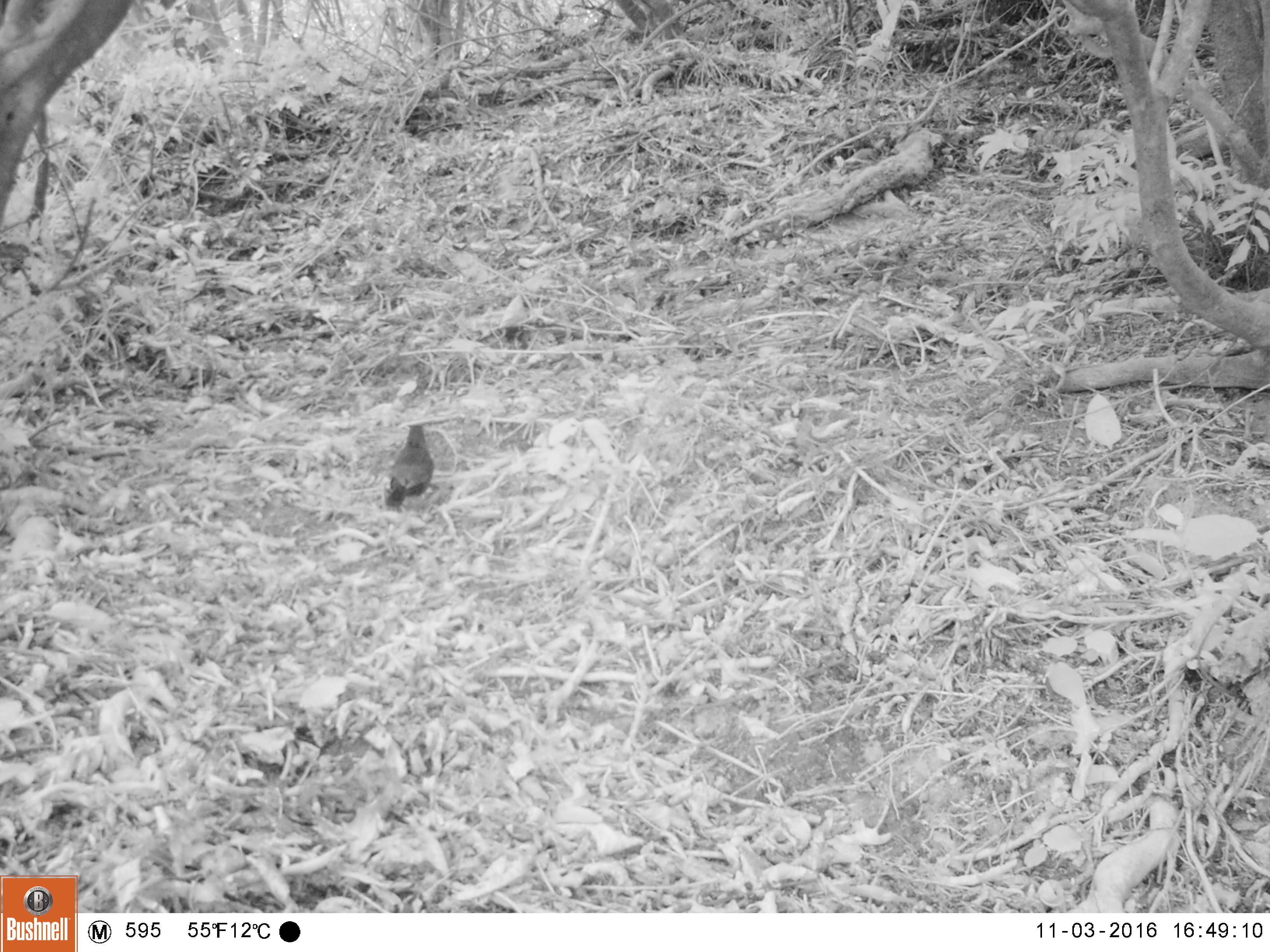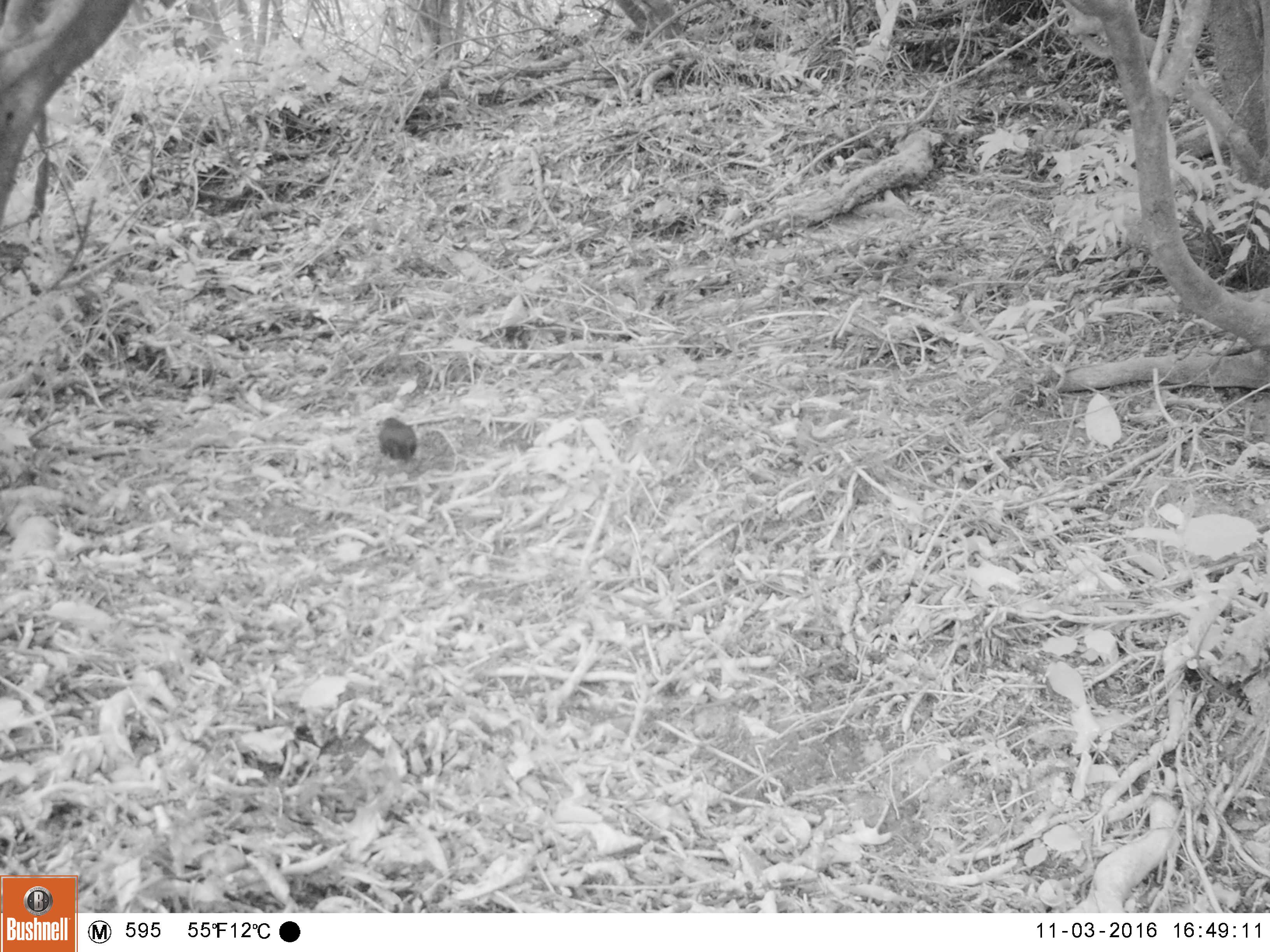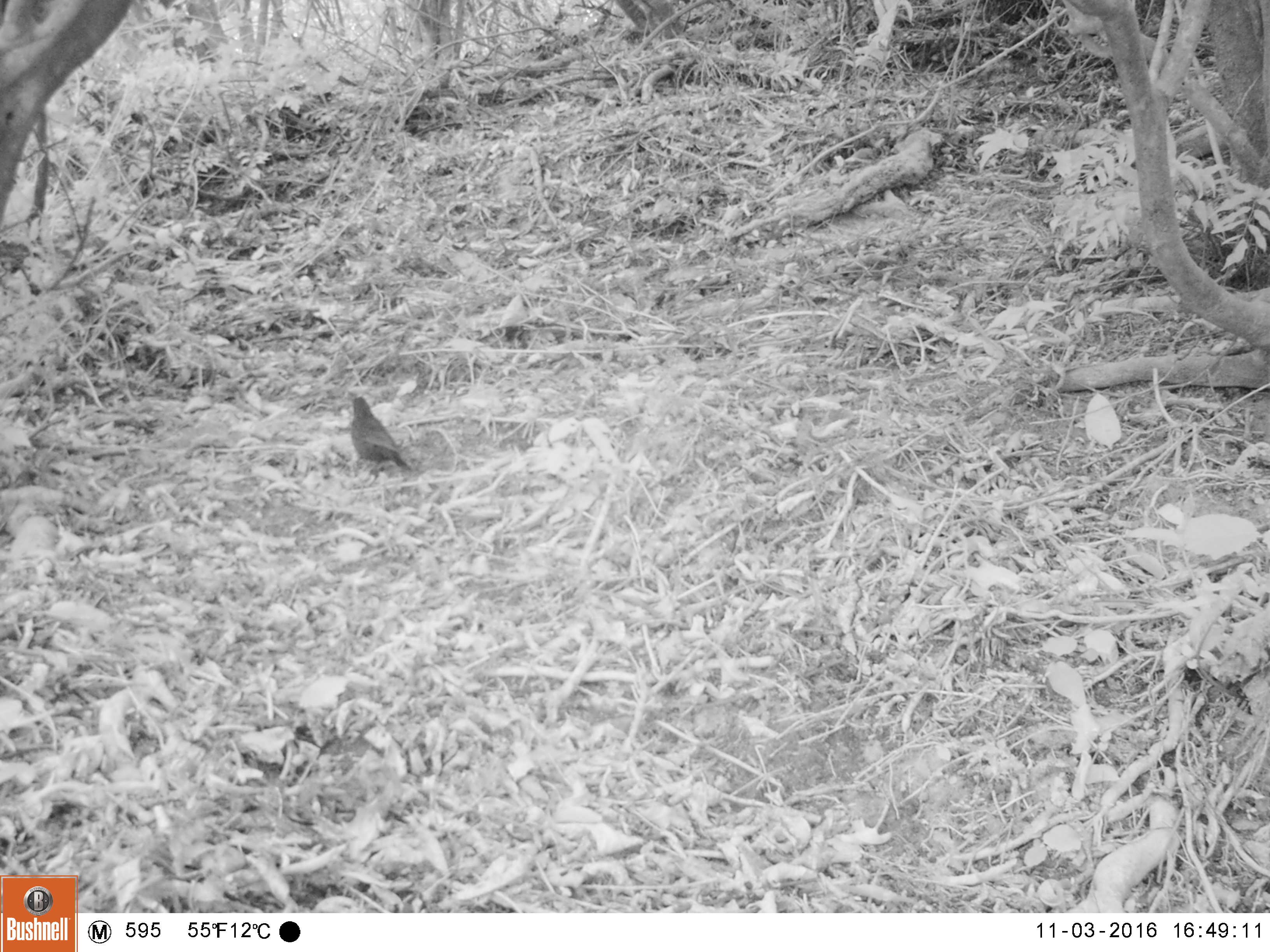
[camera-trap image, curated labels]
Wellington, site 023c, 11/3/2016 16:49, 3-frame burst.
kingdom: Animalia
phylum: Chordata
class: Aves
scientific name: Aves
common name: bird